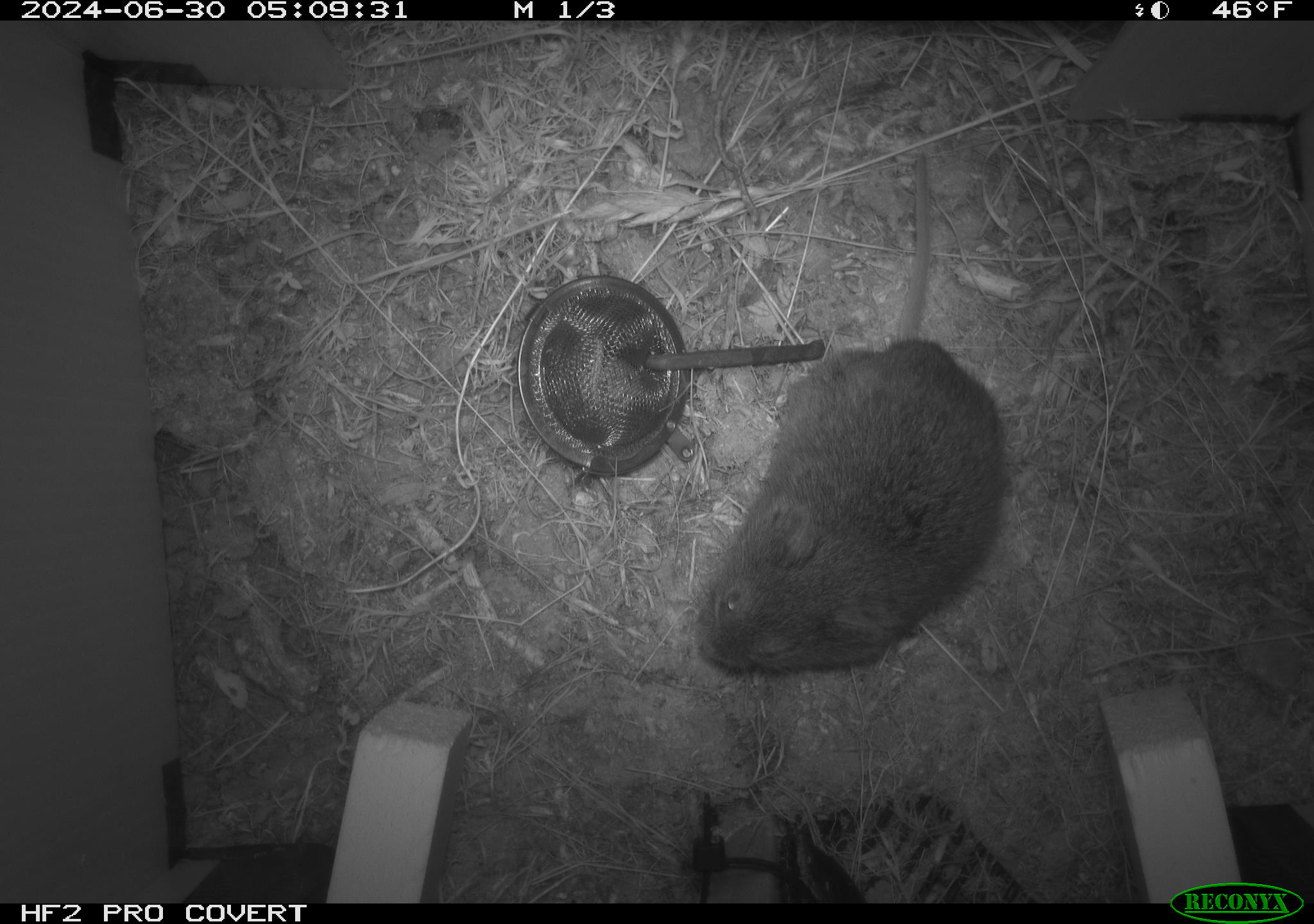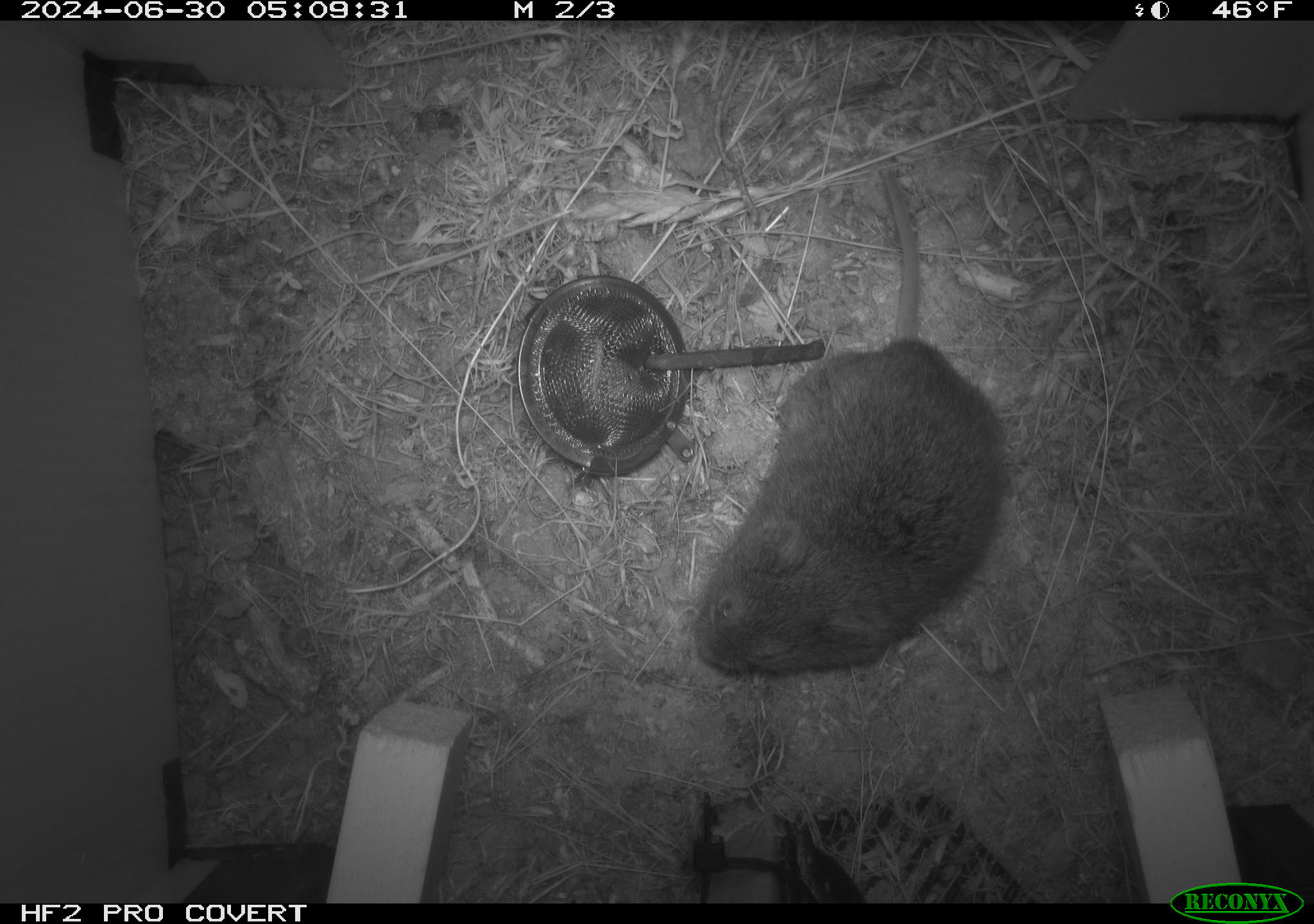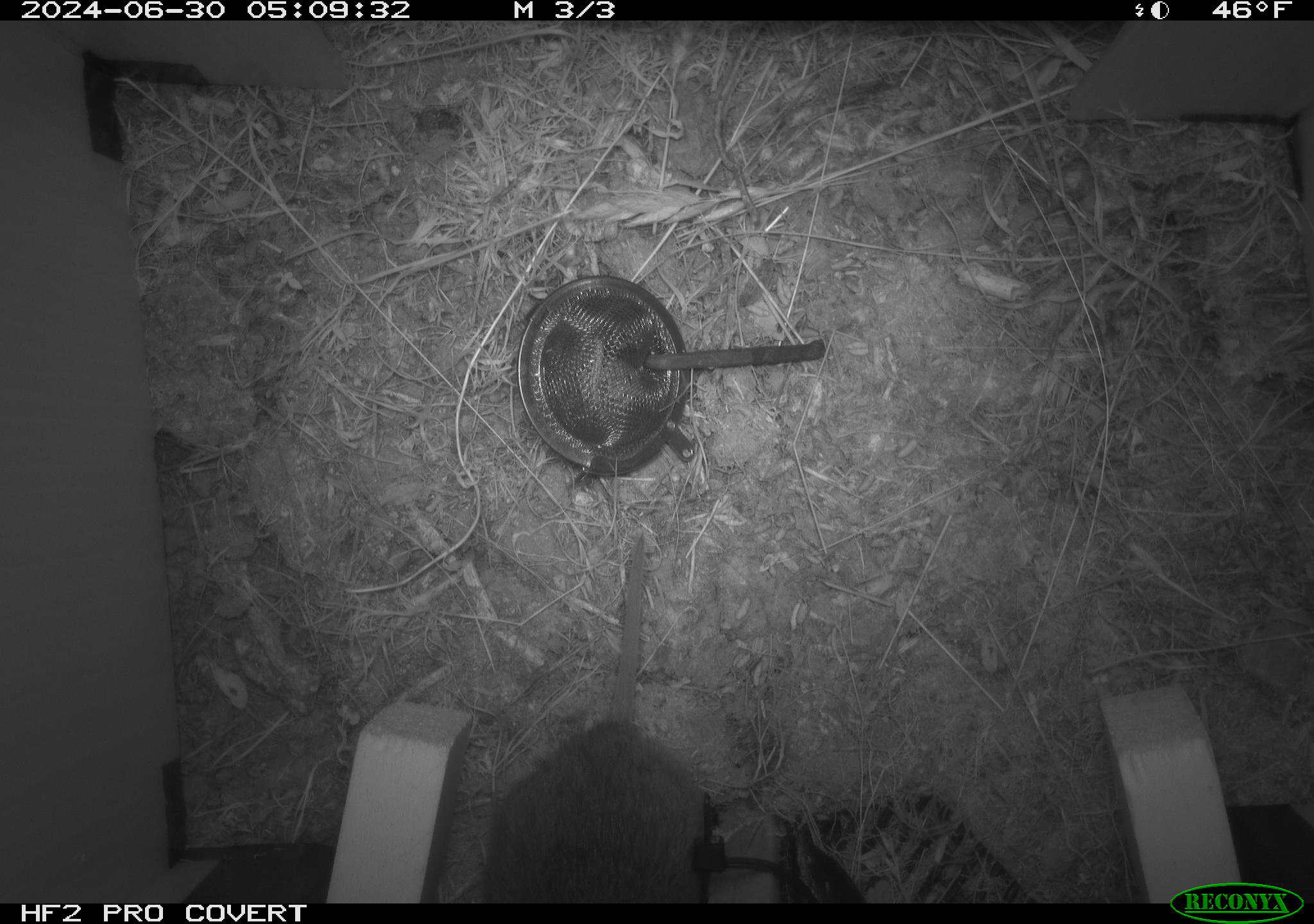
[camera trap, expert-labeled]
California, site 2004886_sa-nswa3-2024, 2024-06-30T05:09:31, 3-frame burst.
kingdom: Animalia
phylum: Chordata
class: Mammalia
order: Rodentia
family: Cricetidae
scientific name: Arvicolinae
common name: voles, lemmings, and muskrats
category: arvicolinae subfamily